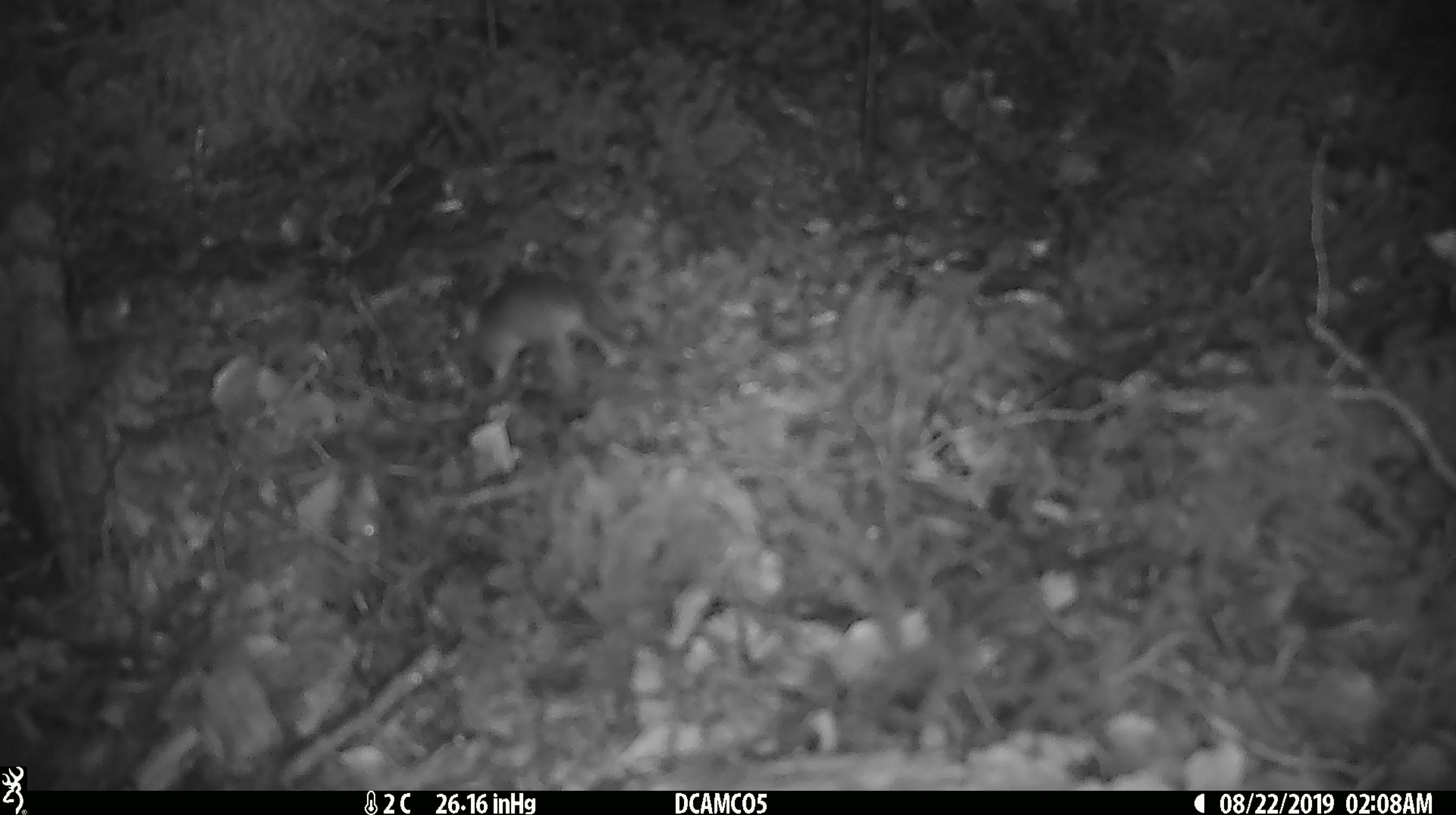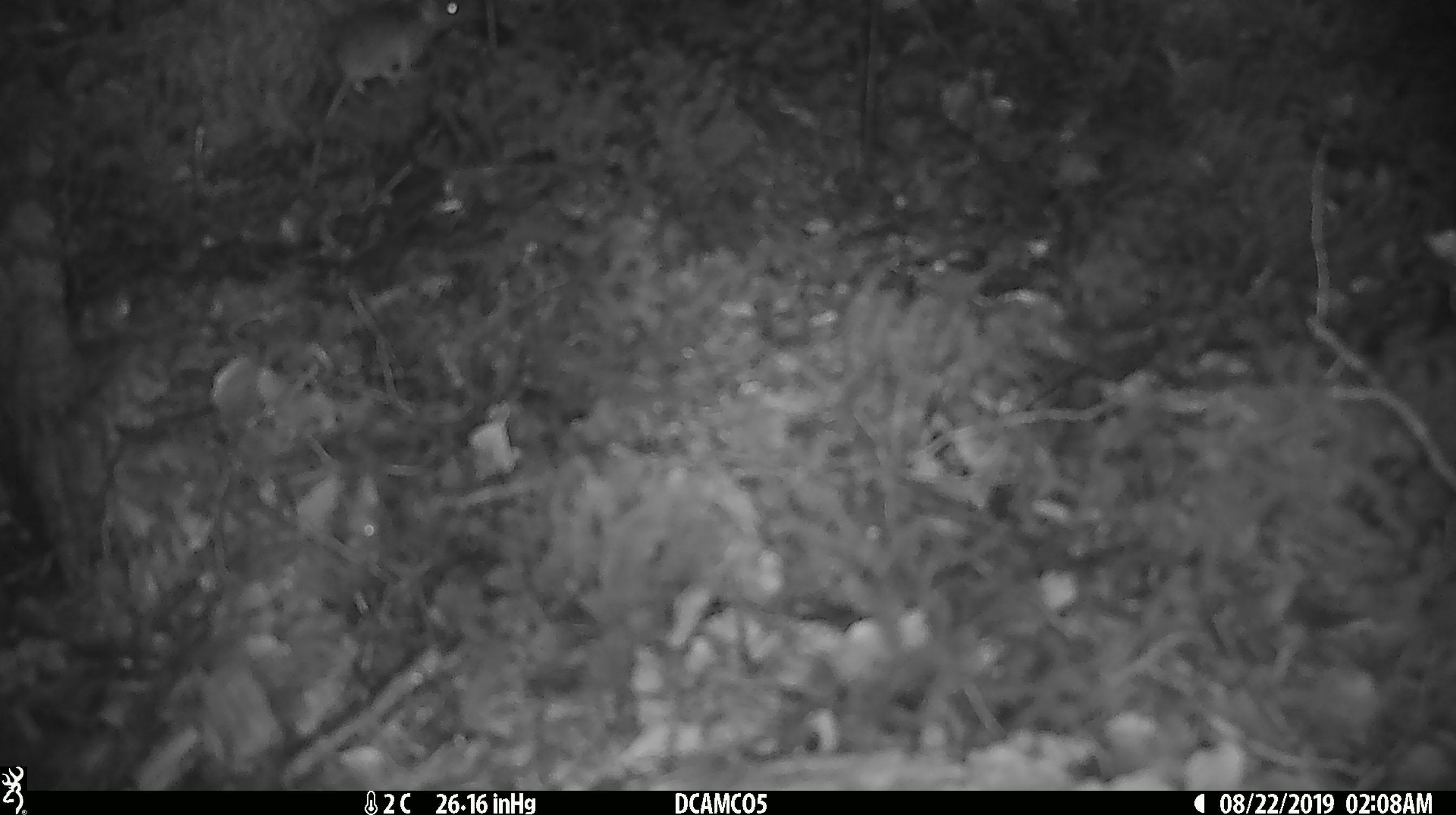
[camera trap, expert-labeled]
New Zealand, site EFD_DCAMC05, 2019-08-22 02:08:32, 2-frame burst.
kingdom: Animalia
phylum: Chordata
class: Mammalia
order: Rodentia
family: Muridae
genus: Mus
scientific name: Mus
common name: mouse